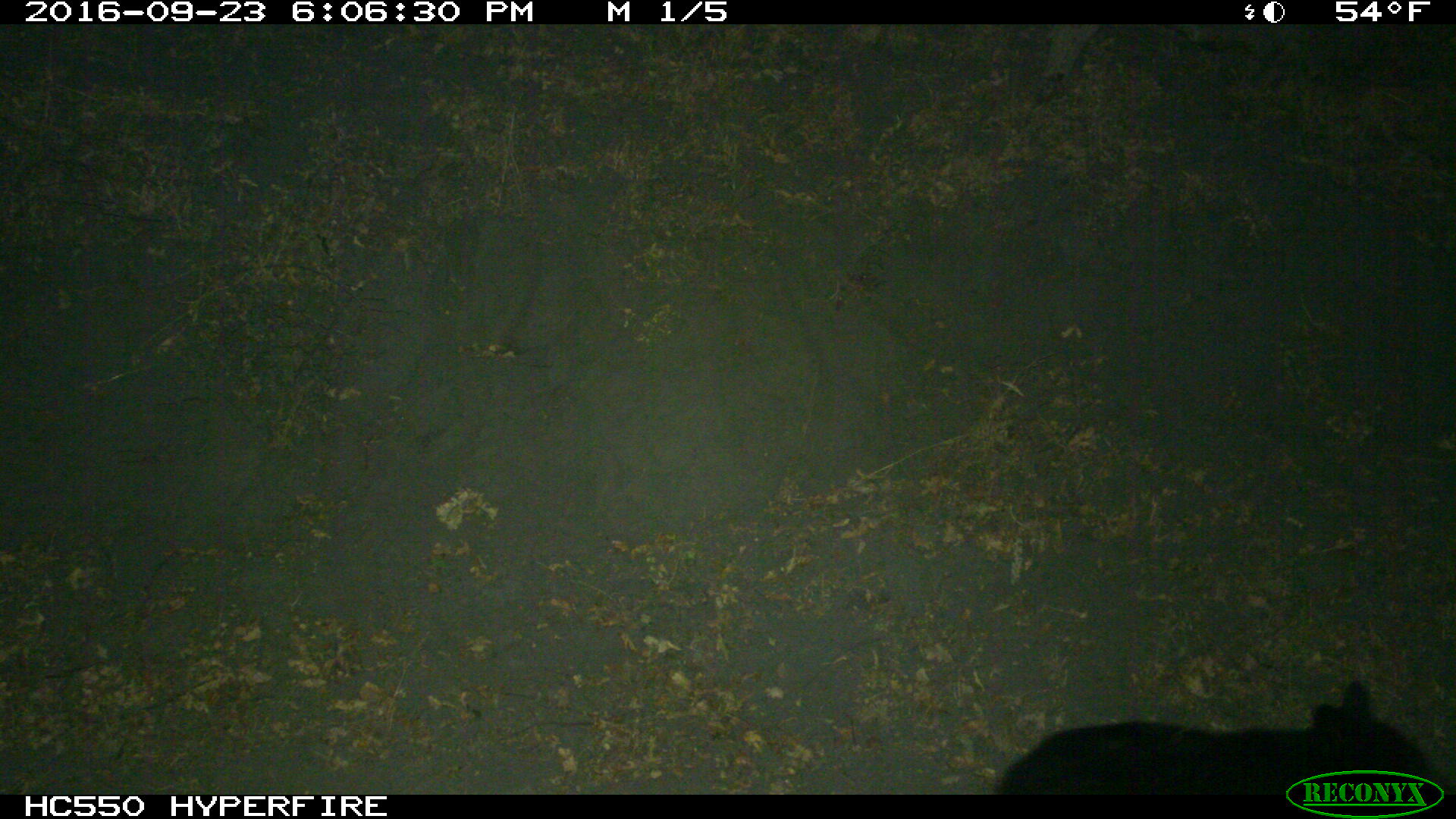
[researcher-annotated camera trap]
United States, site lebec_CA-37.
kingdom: Animalia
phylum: Chordata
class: Mammalia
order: Carnivora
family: Ursidae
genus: Ursus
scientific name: Ursus americanus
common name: american black bear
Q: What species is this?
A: Ursus americanus (american black bear).